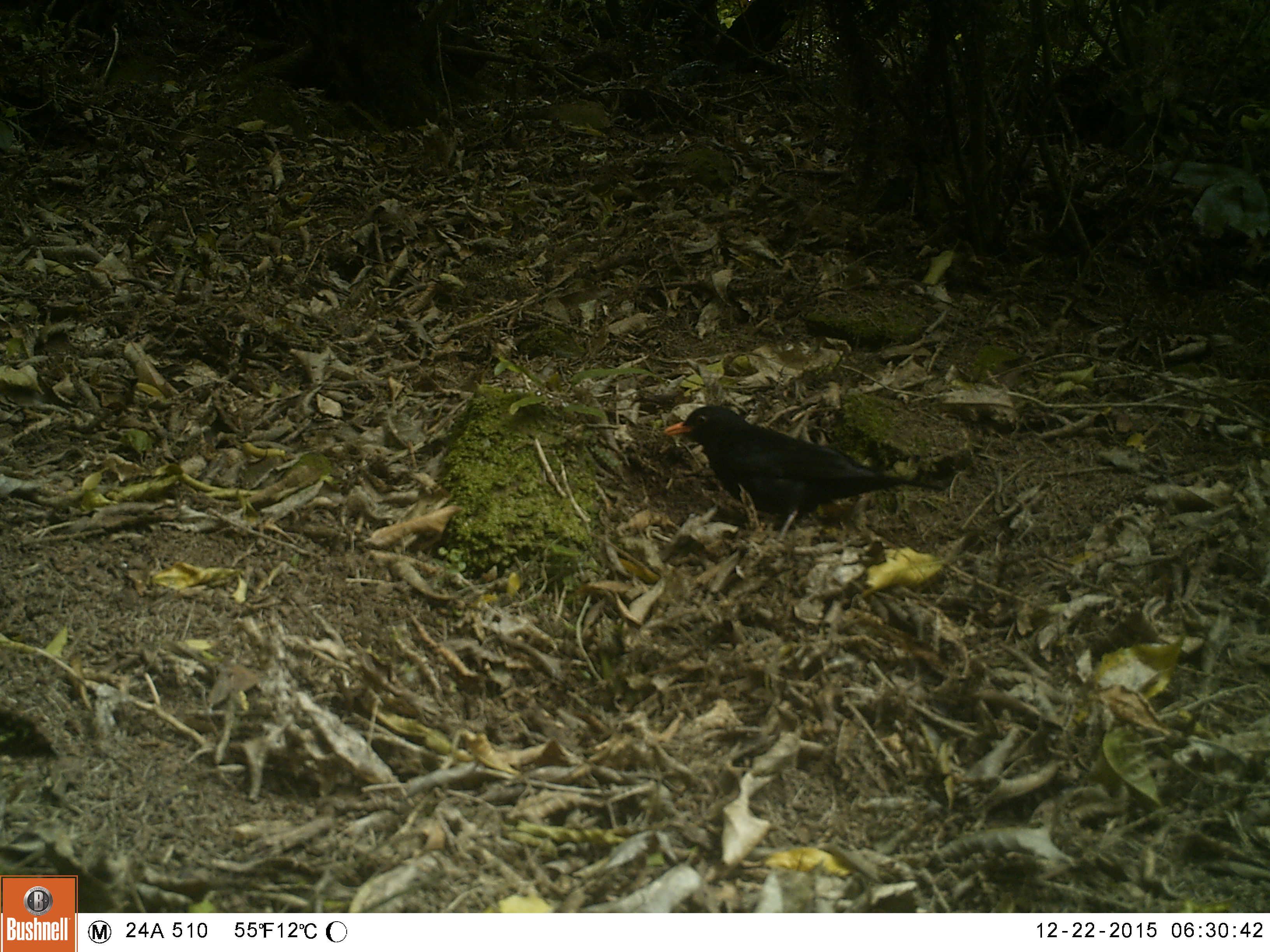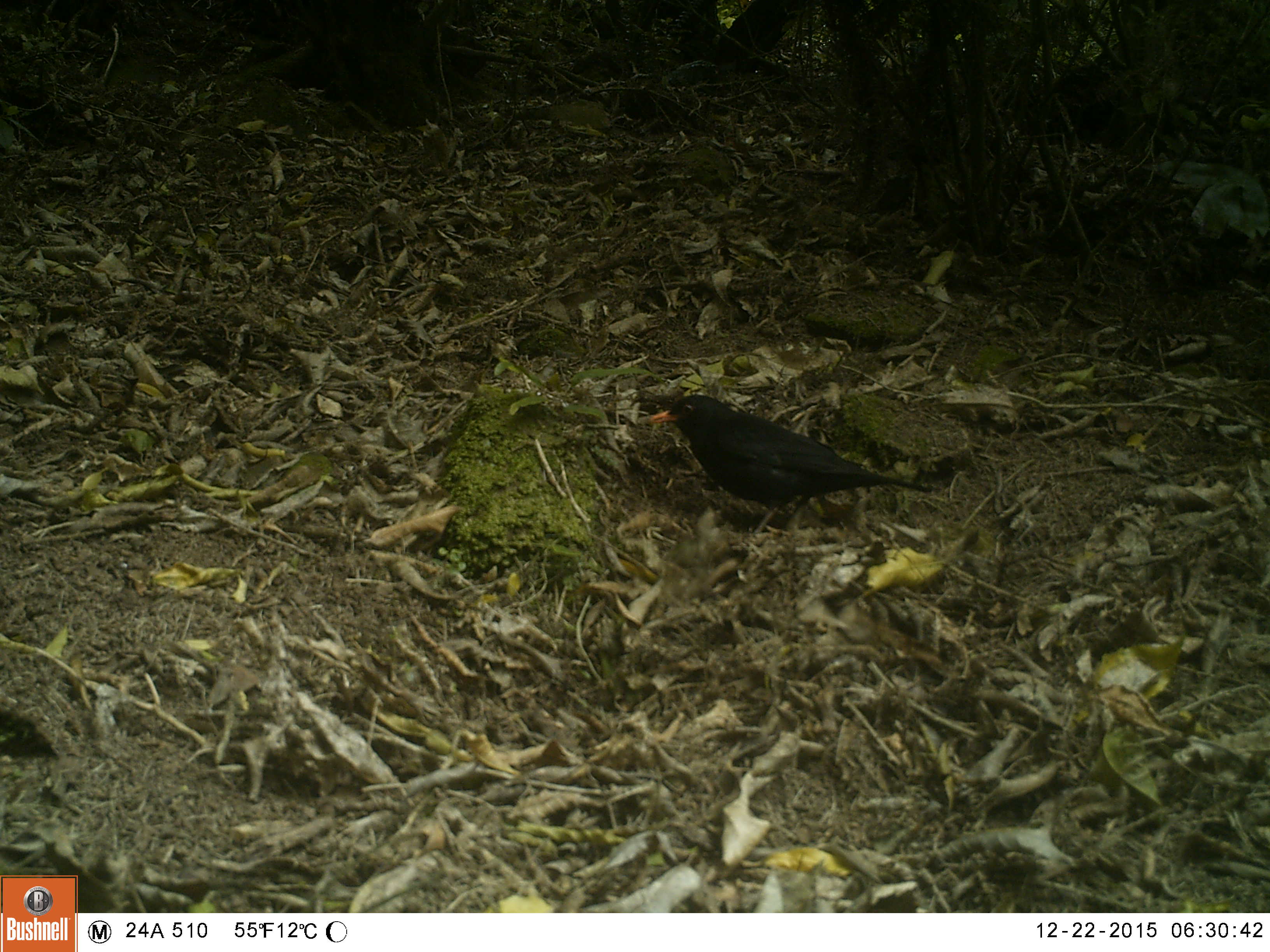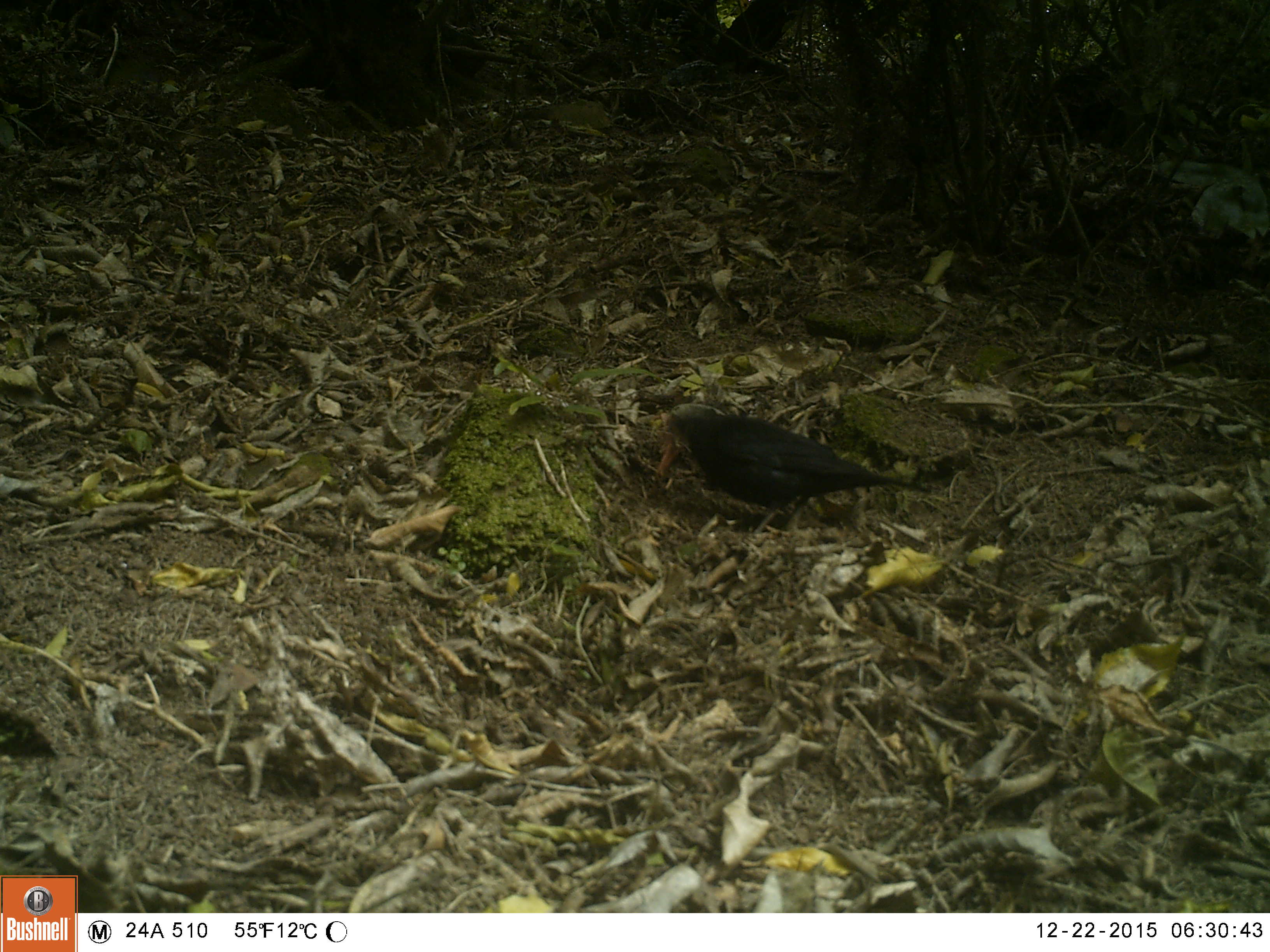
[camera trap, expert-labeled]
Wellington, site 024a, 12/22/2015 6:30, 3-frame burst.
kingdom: Animalia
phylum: Chordata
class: Aves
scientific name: Aves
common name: bird